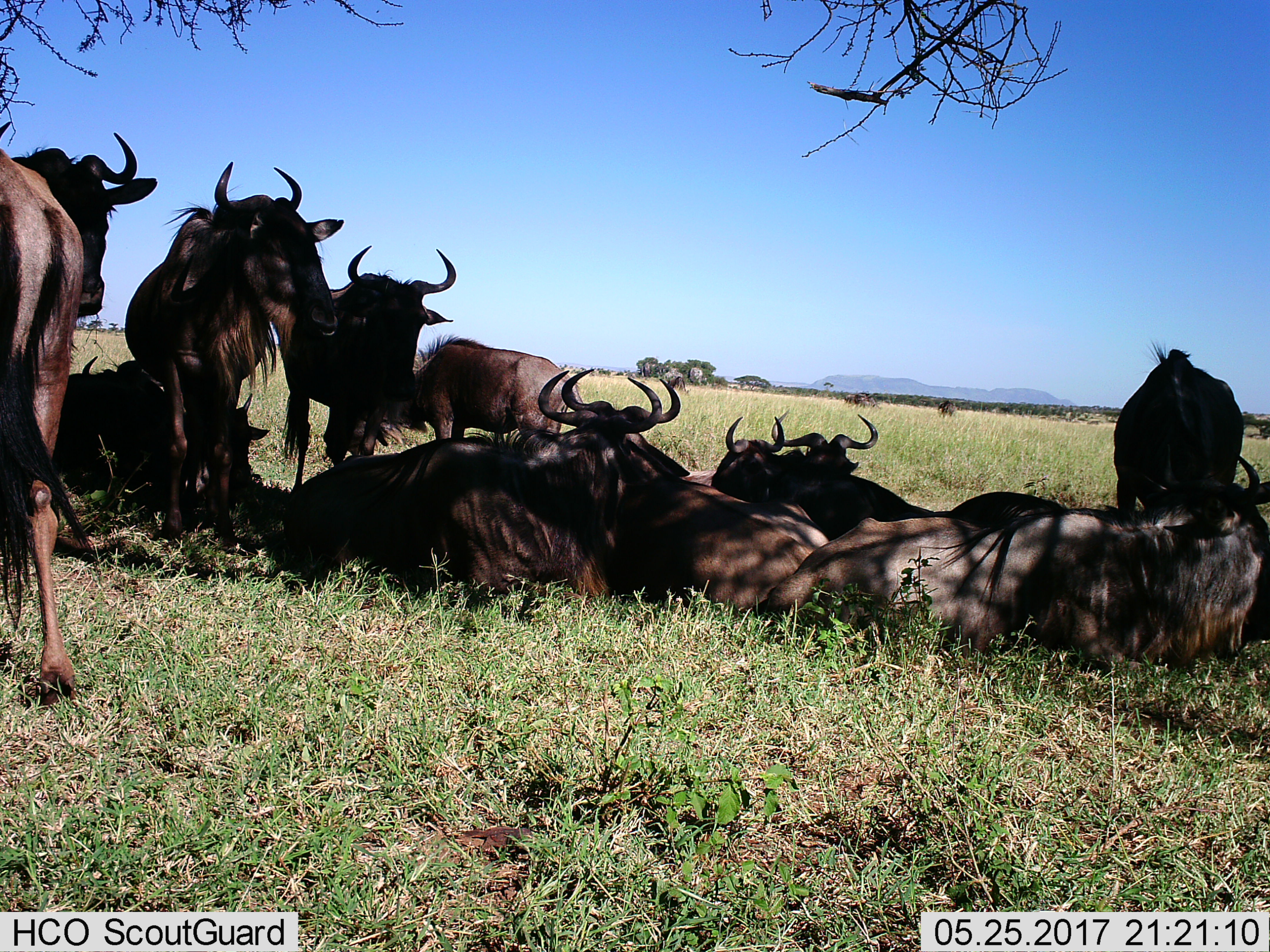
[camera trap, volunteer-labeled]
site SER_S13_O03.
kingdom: Animalia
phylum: Chordata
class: Mammalia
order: Artiodactyla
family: Bovidae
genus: Connochaetes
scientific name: Connochaetes taurinus taurinus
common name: blue wildebeest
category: wildebeestblue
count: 11-50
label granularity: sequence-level